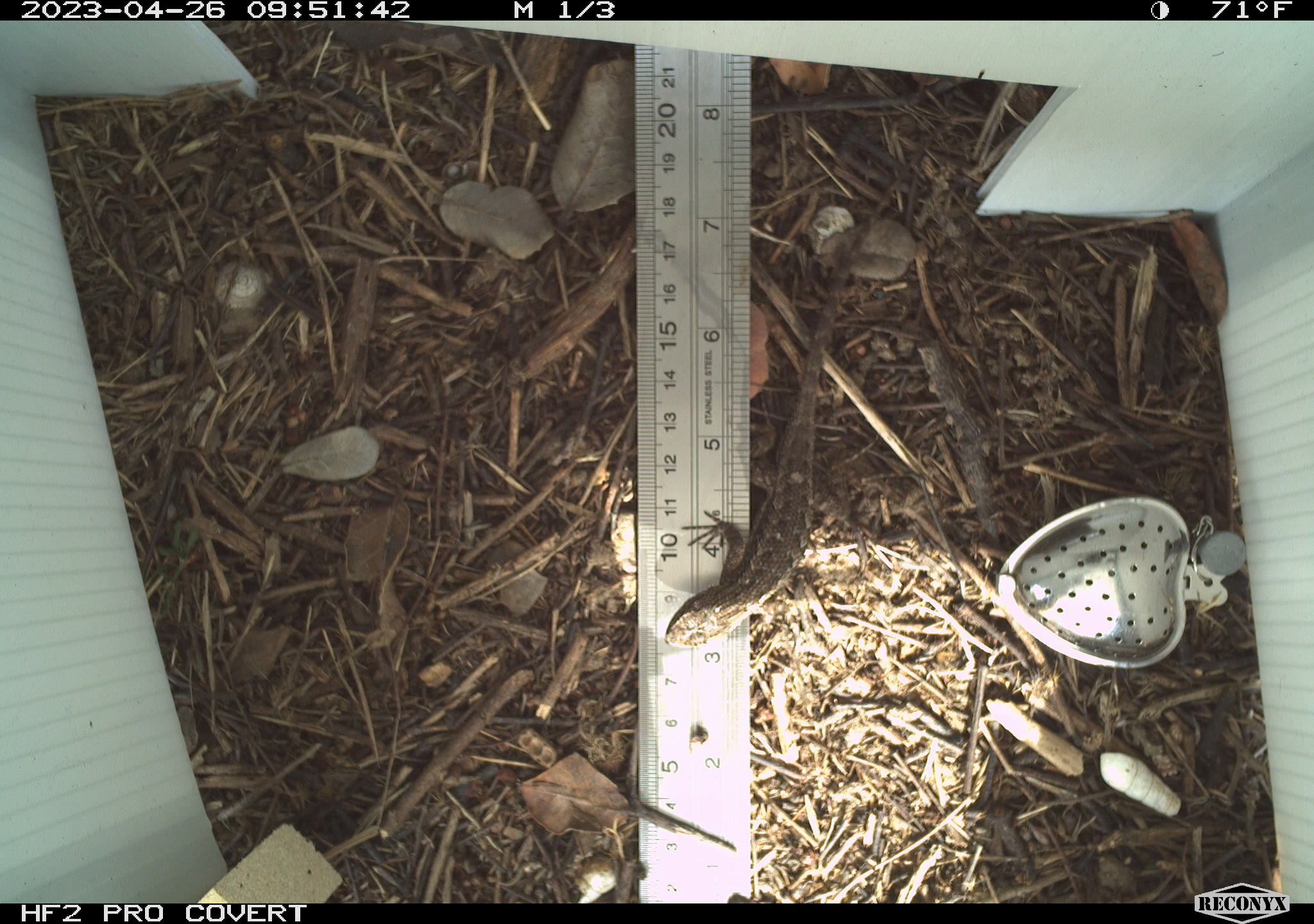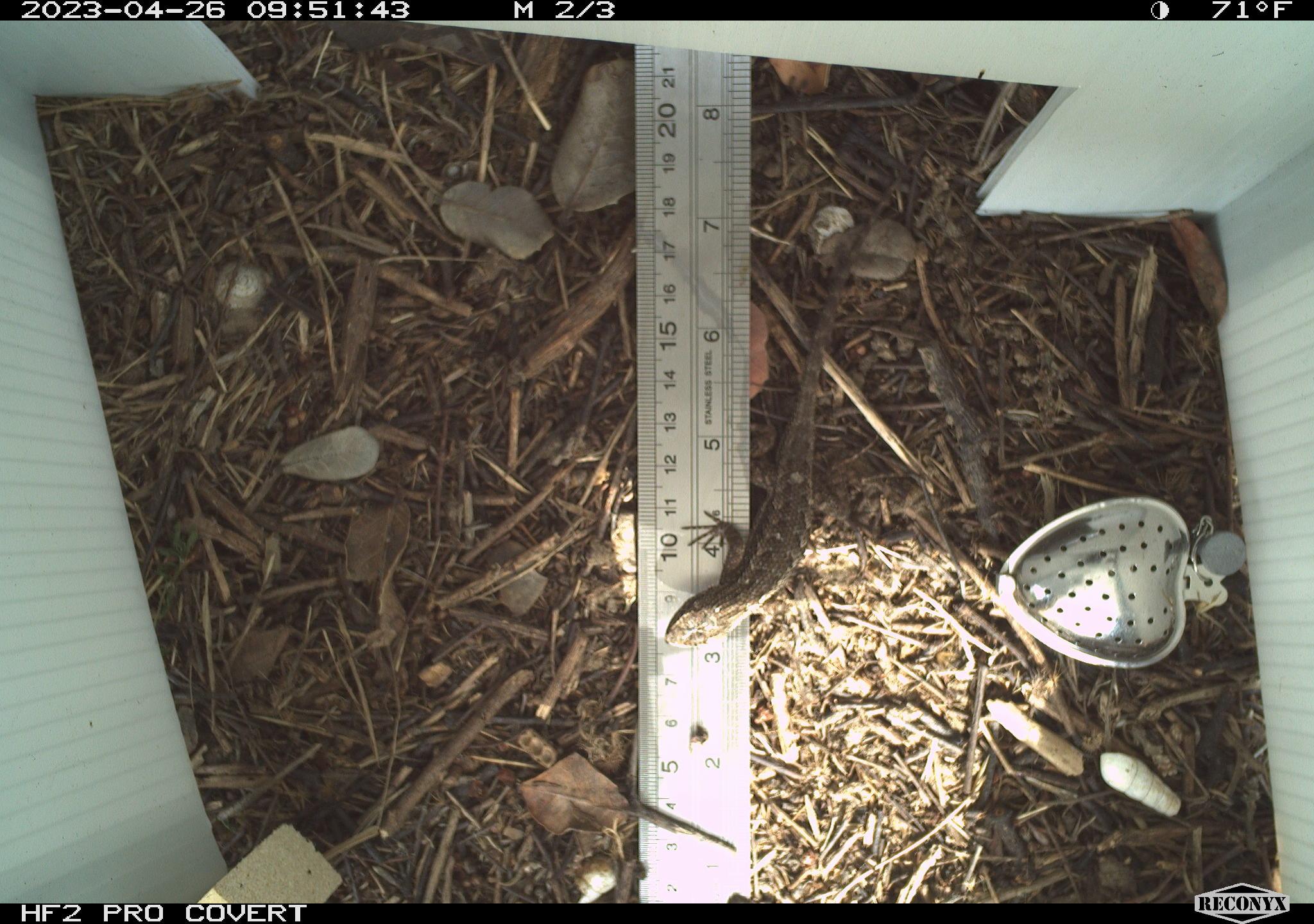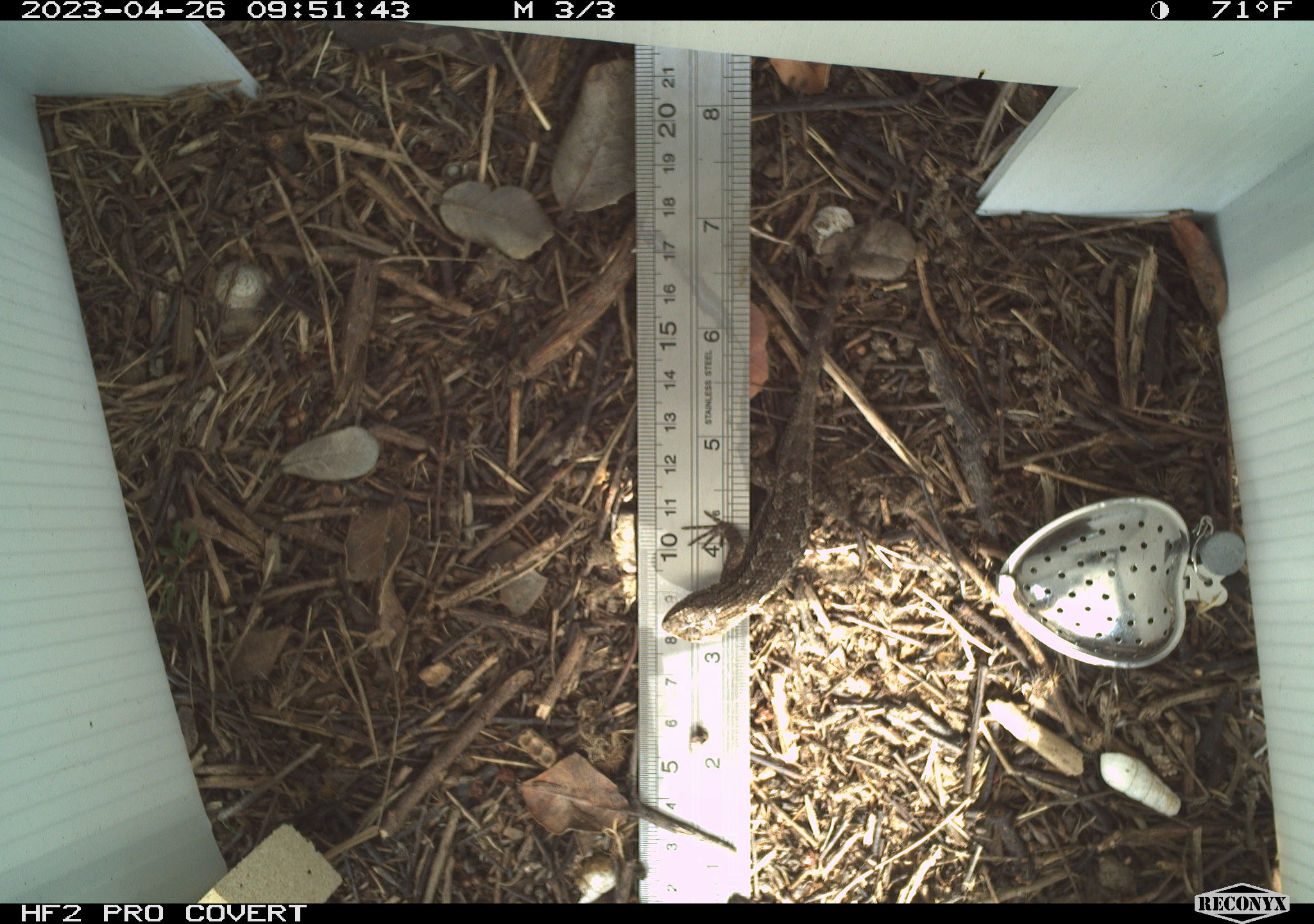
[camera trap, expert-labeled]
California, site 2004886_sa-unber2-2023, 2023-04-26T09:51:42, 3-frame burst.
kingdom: Animalia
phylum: Chordata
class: Reptilia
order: Squamata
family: Phrynosomatidae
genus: Sceloporus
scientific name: Sceloporus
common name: spiny lizards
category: sceloporus species